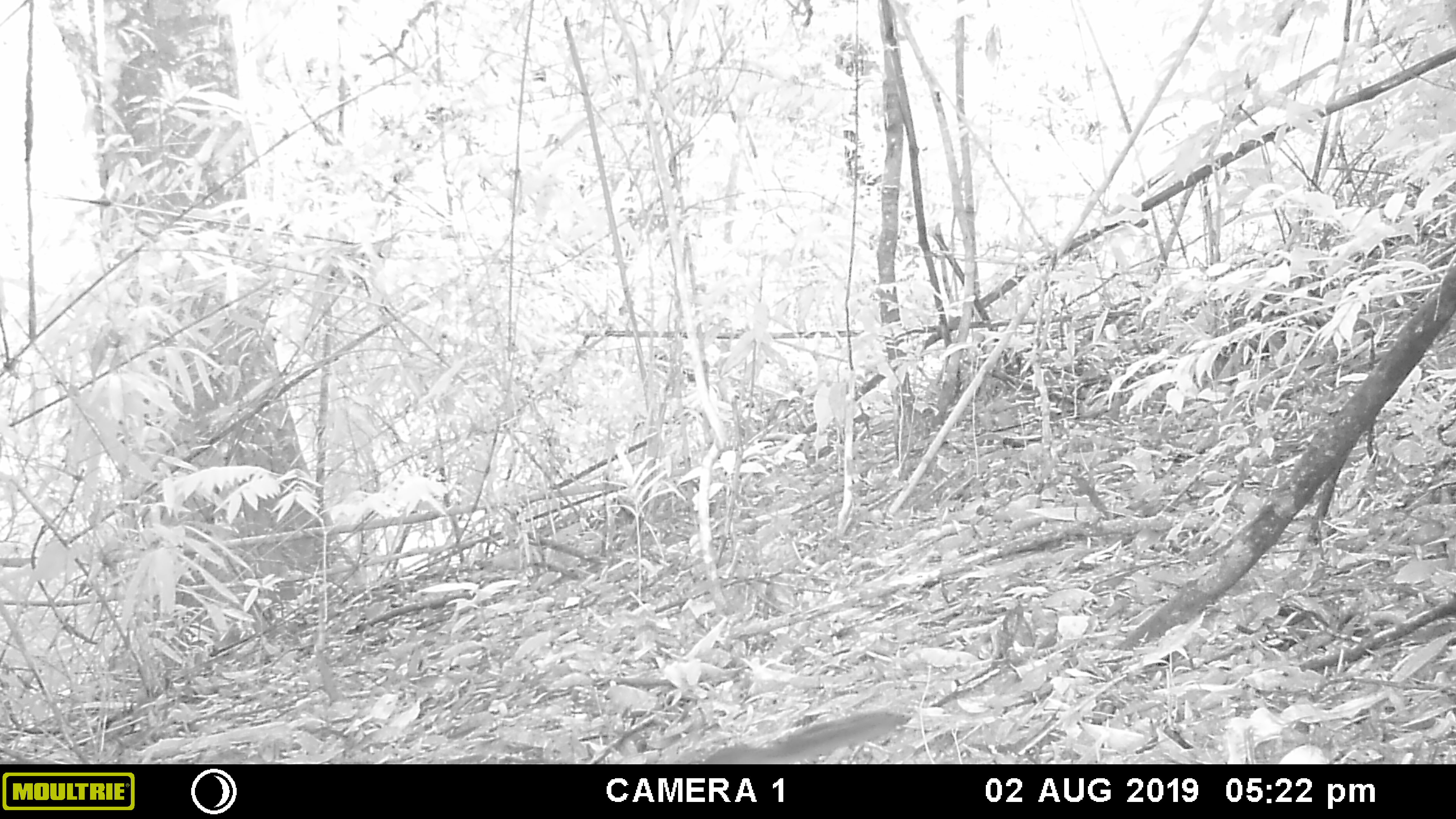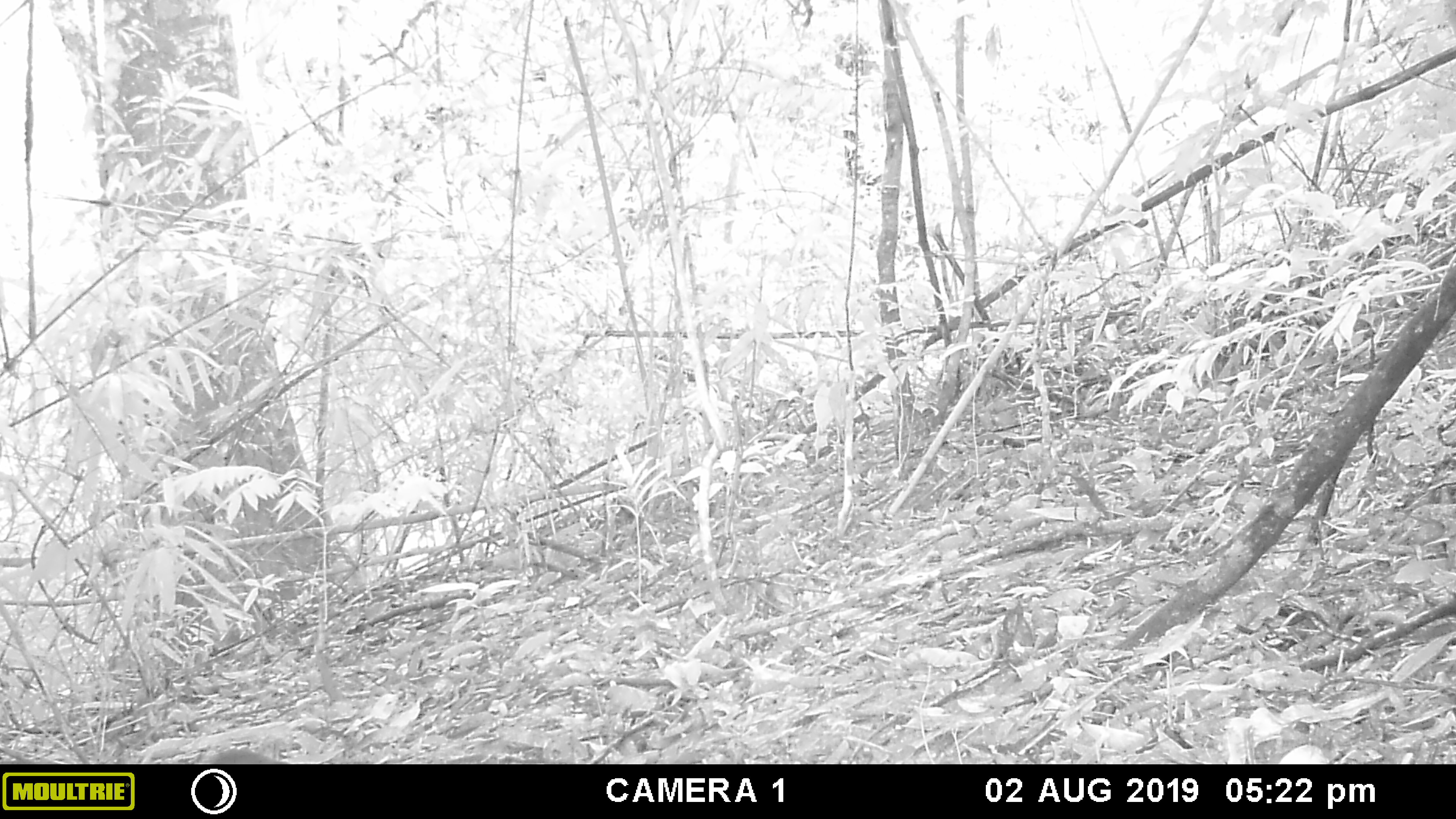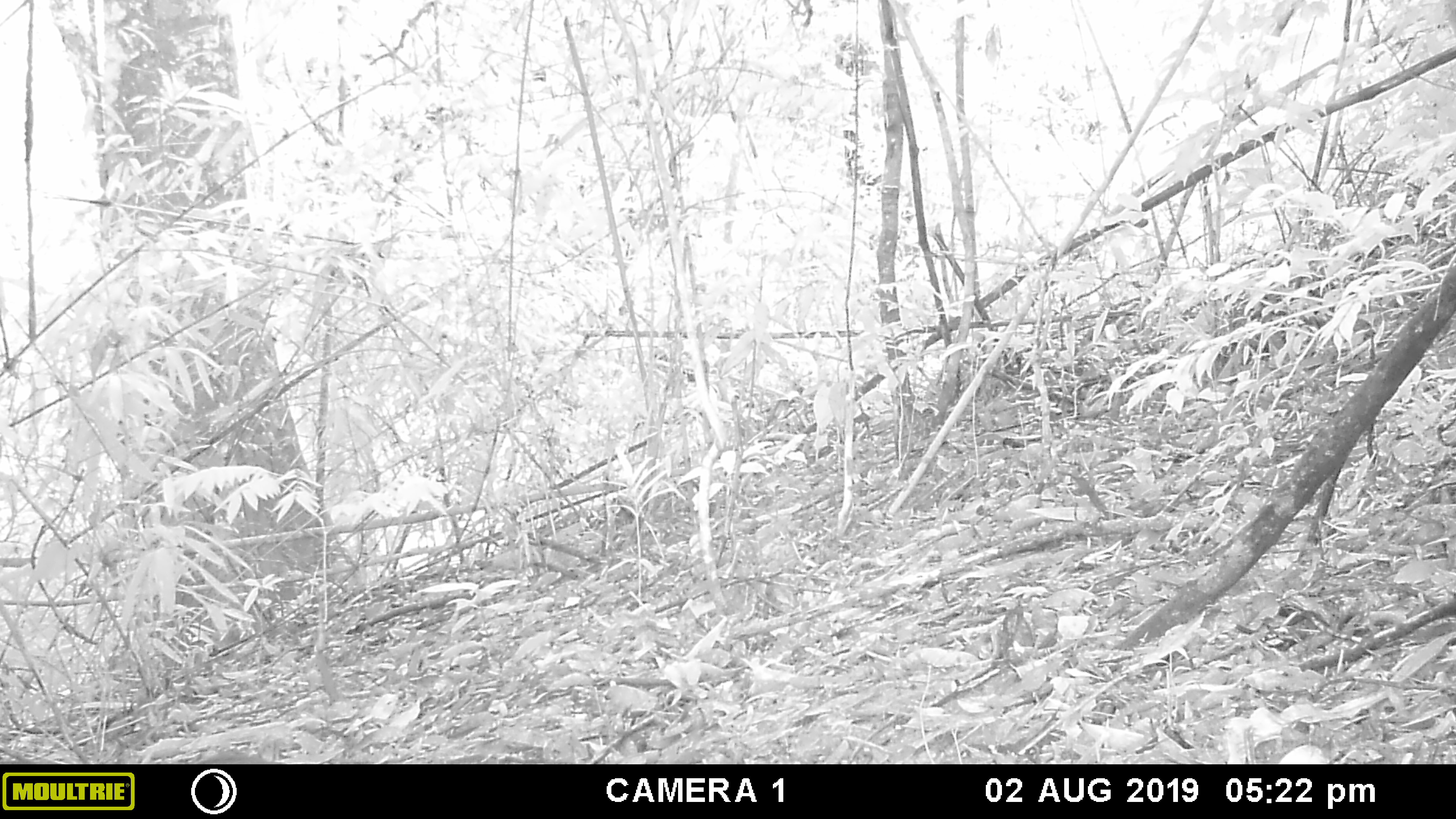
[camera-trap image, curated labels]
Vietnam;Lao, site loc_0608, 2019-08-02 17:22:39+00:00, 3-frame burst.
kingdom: Animalia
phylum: Chordata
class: Mammalia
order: Rodentia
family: Sciuridae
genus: Dremomys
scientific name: Dremomys rufigenis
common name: red-cheeked squirrel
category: red cheeked squirrel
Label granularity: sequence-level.